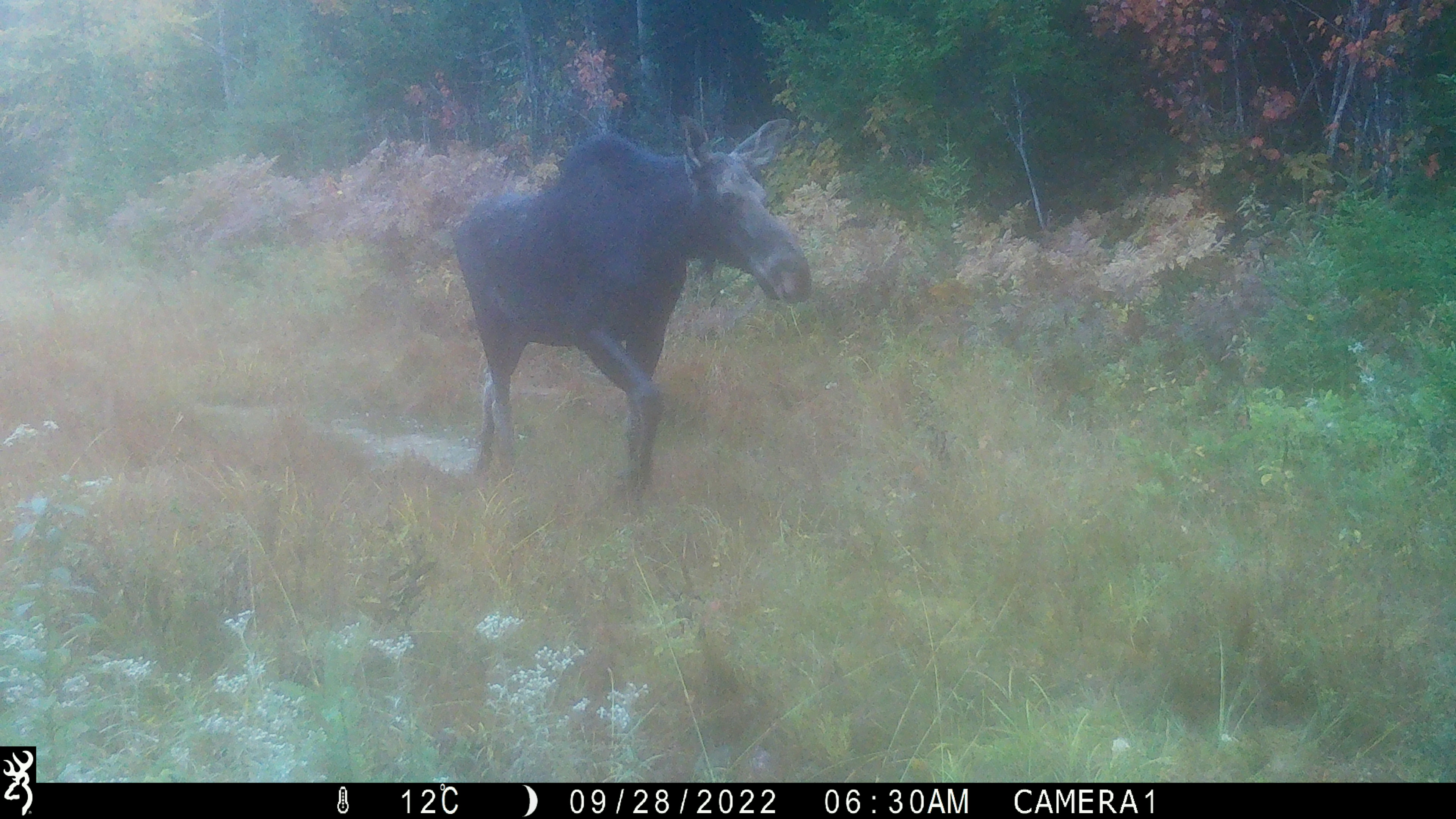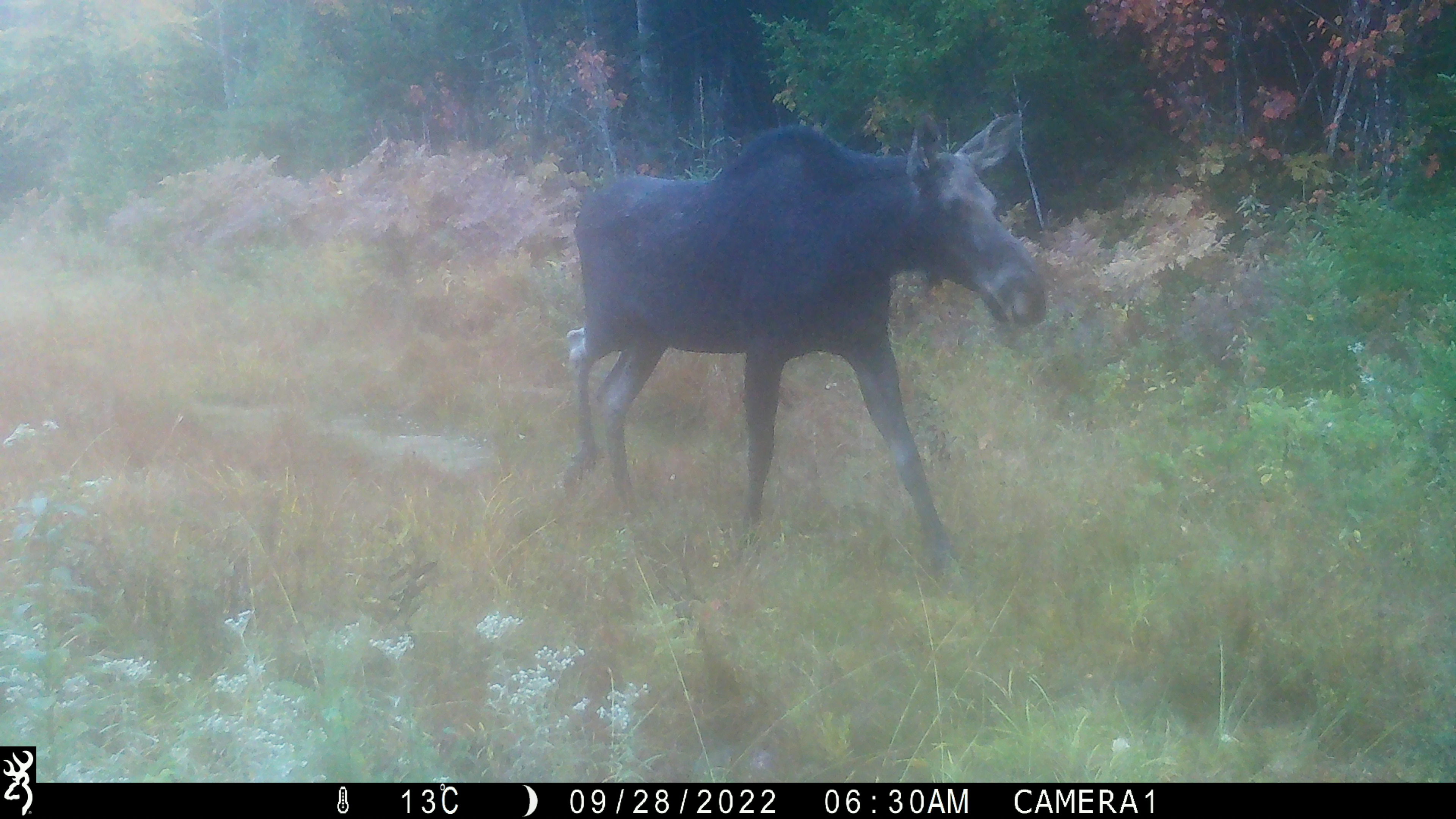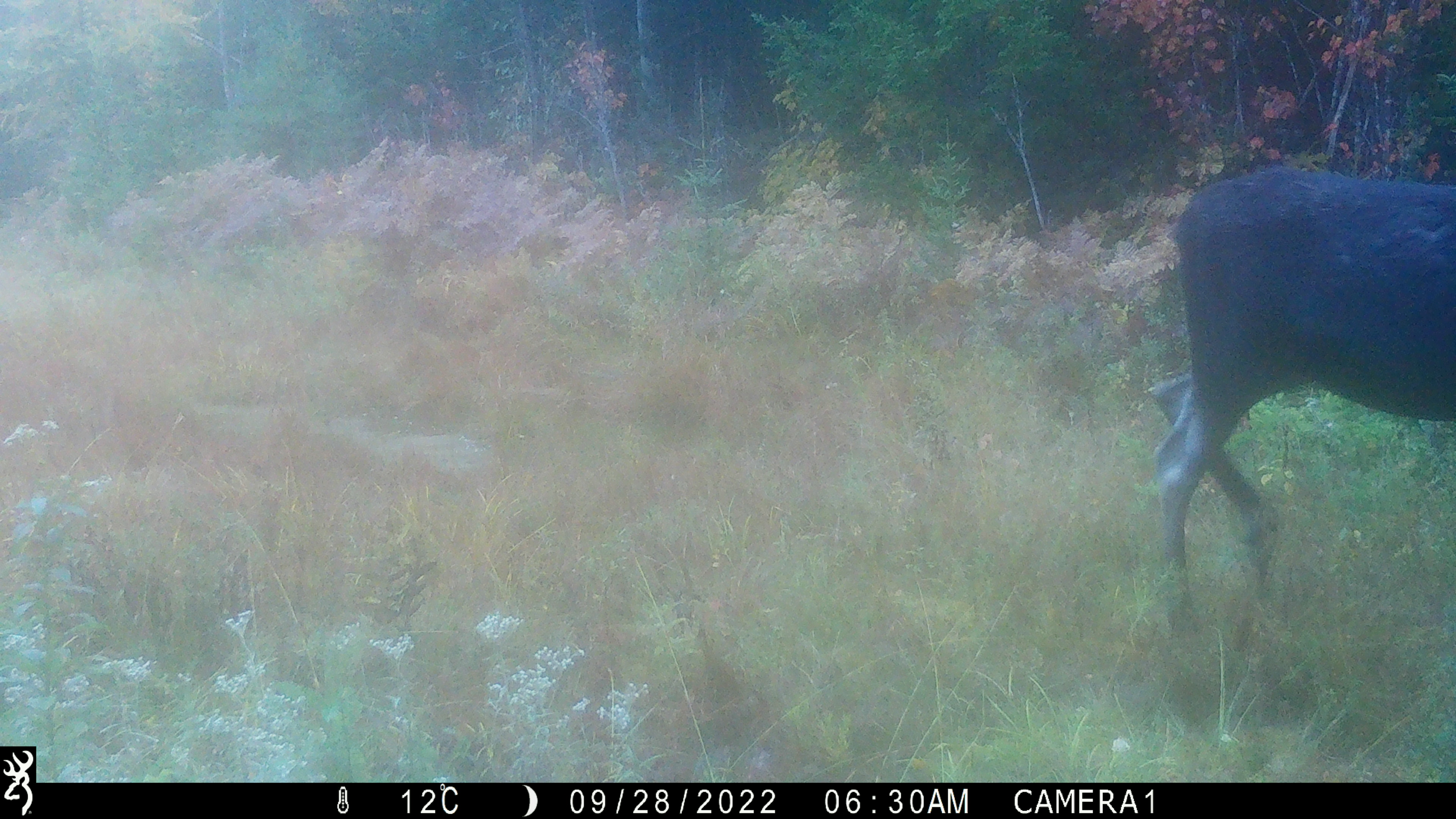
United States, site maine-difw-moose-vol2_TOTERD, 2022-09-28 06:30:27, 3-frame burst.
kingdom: Animalia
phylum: Chordata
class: Mammalia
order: Artiodactyla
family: Cervidae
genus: Alces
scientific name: Alces alces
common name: moose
Moose (Alces alces).